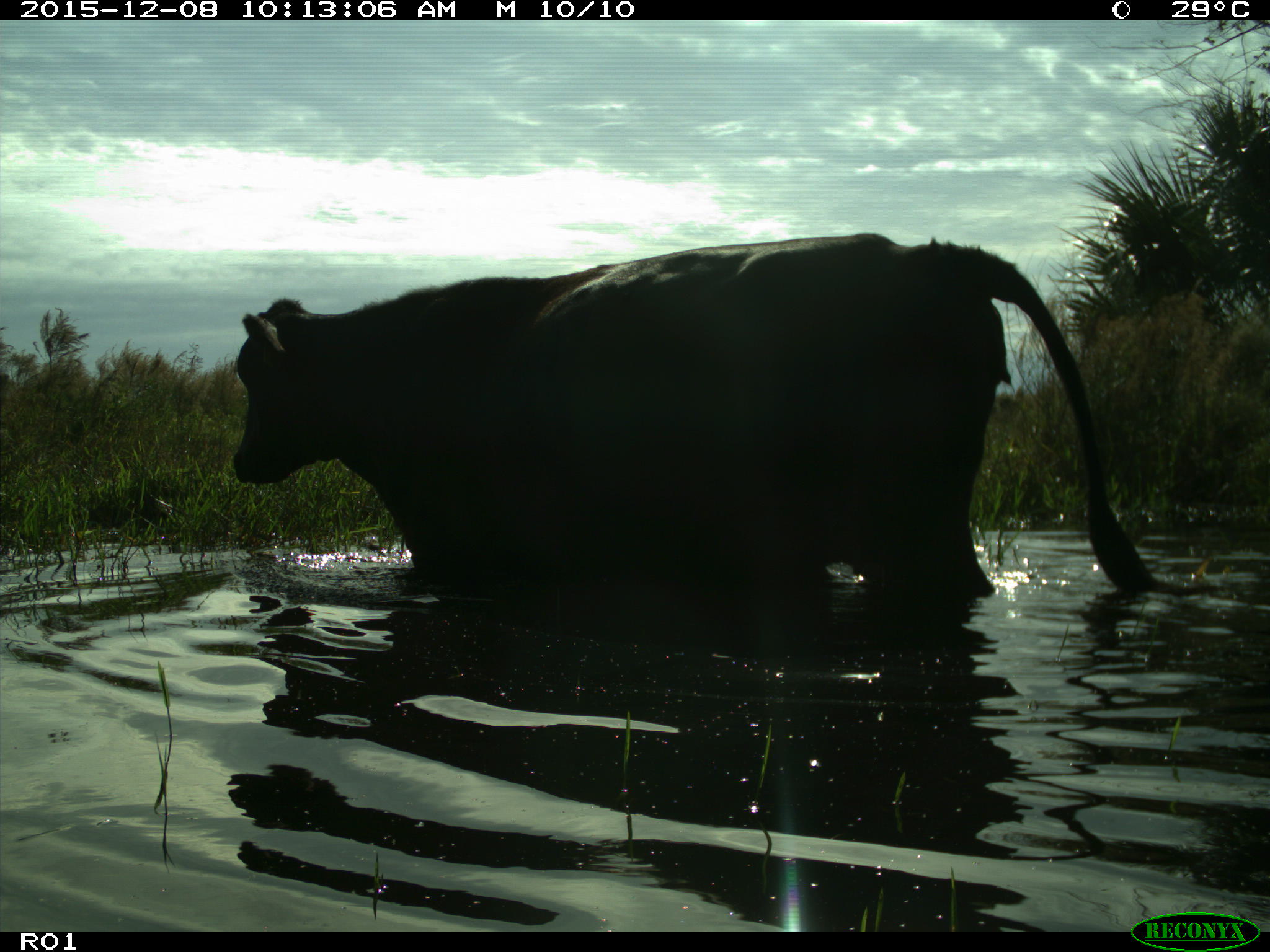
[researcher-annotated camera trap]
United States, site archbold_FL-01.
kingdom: Animalia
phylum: Chordata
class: Mammalia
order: Artiodactyla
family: Bovidae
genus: Bos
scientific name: Bos taurus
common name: domestic cow